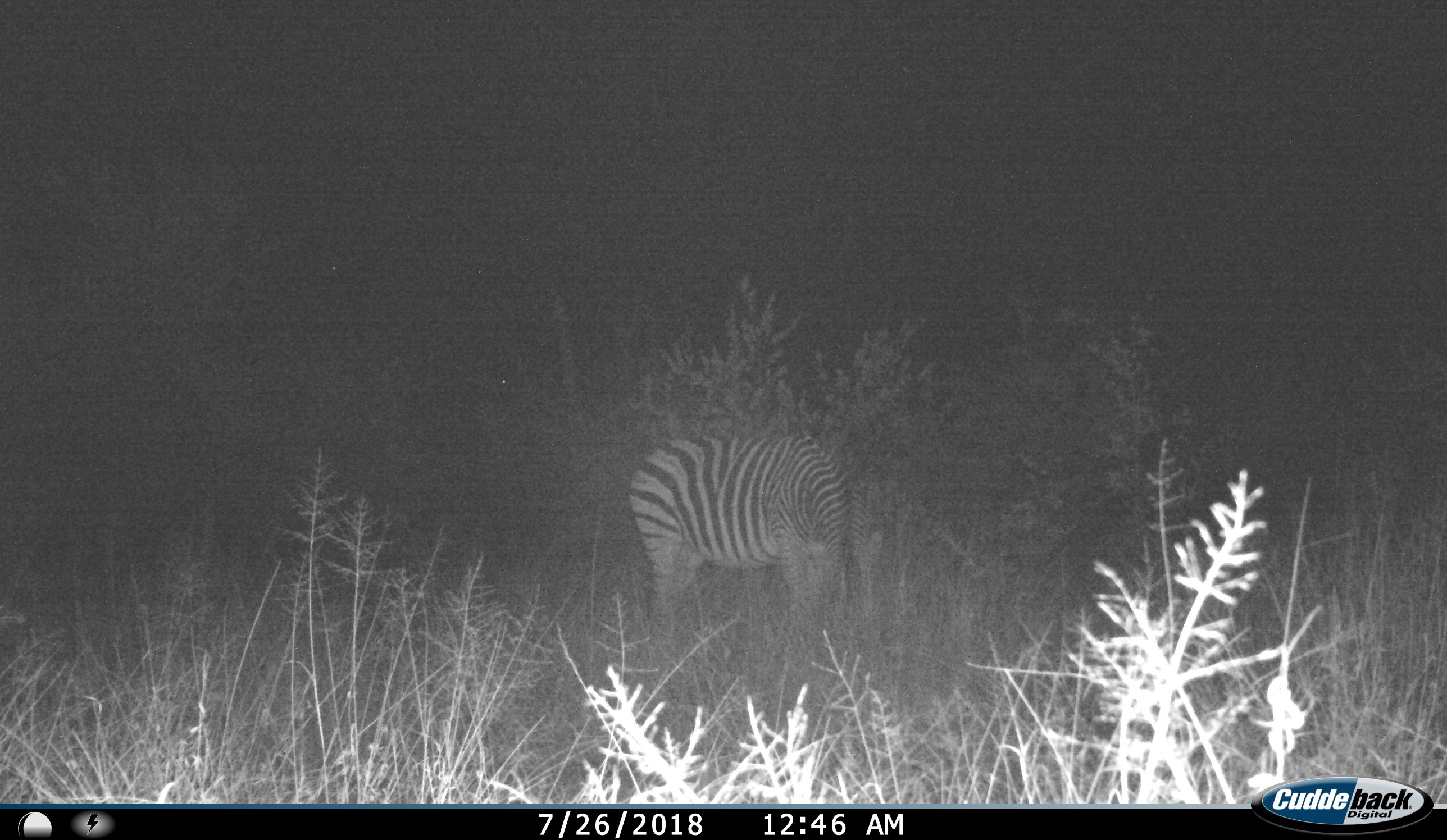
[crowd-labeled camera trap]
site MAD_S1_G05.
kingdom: Animalia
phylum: Chordata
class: Mammalia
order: Perissodactyla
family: Equidae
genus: Equus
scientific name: Equus quagga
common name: plains zebra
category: zebraplains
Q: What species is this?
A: Zebraplains (plains zebra) (Equus quagga).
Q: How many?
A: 1.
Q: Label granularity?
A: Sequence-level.